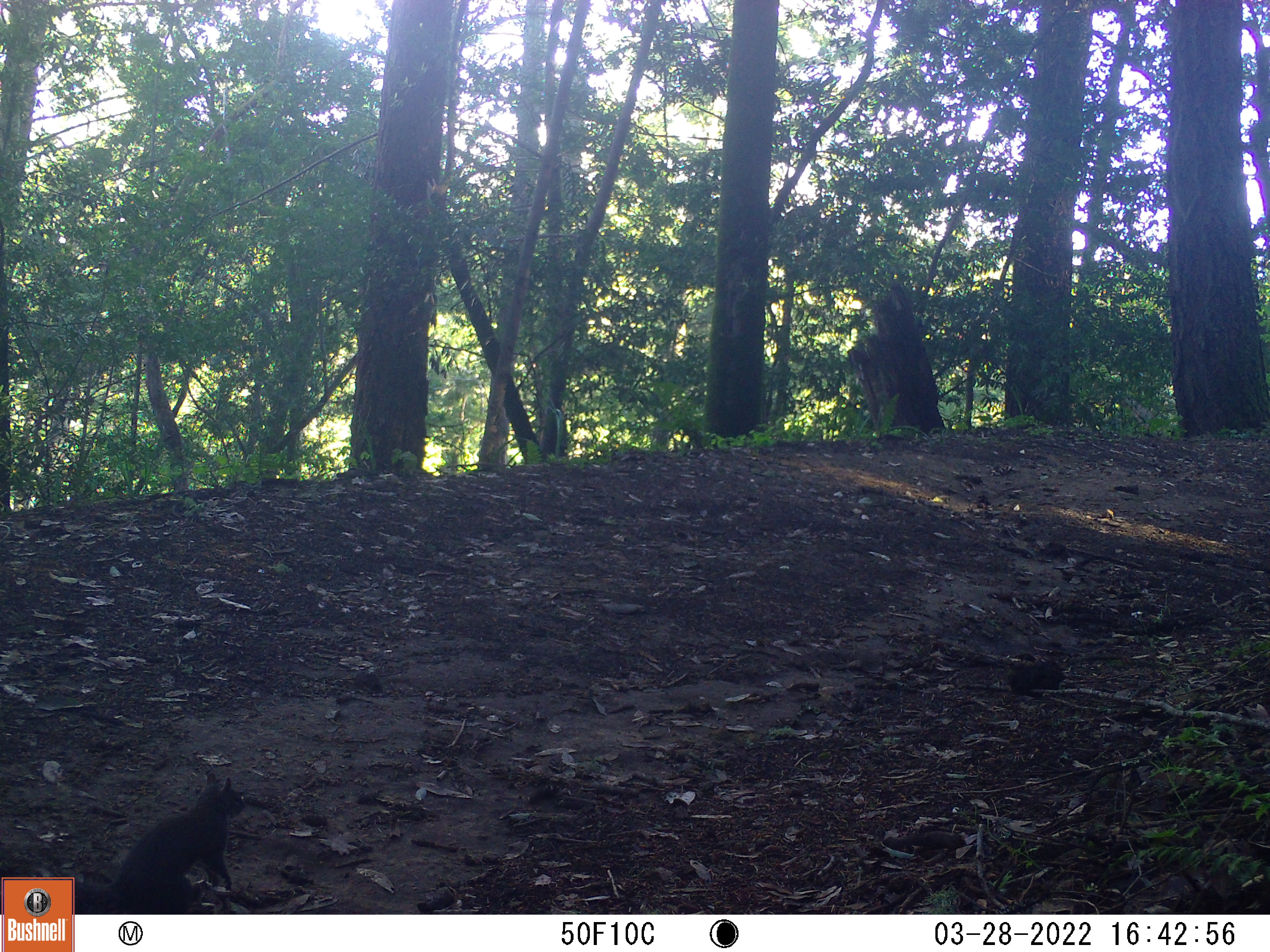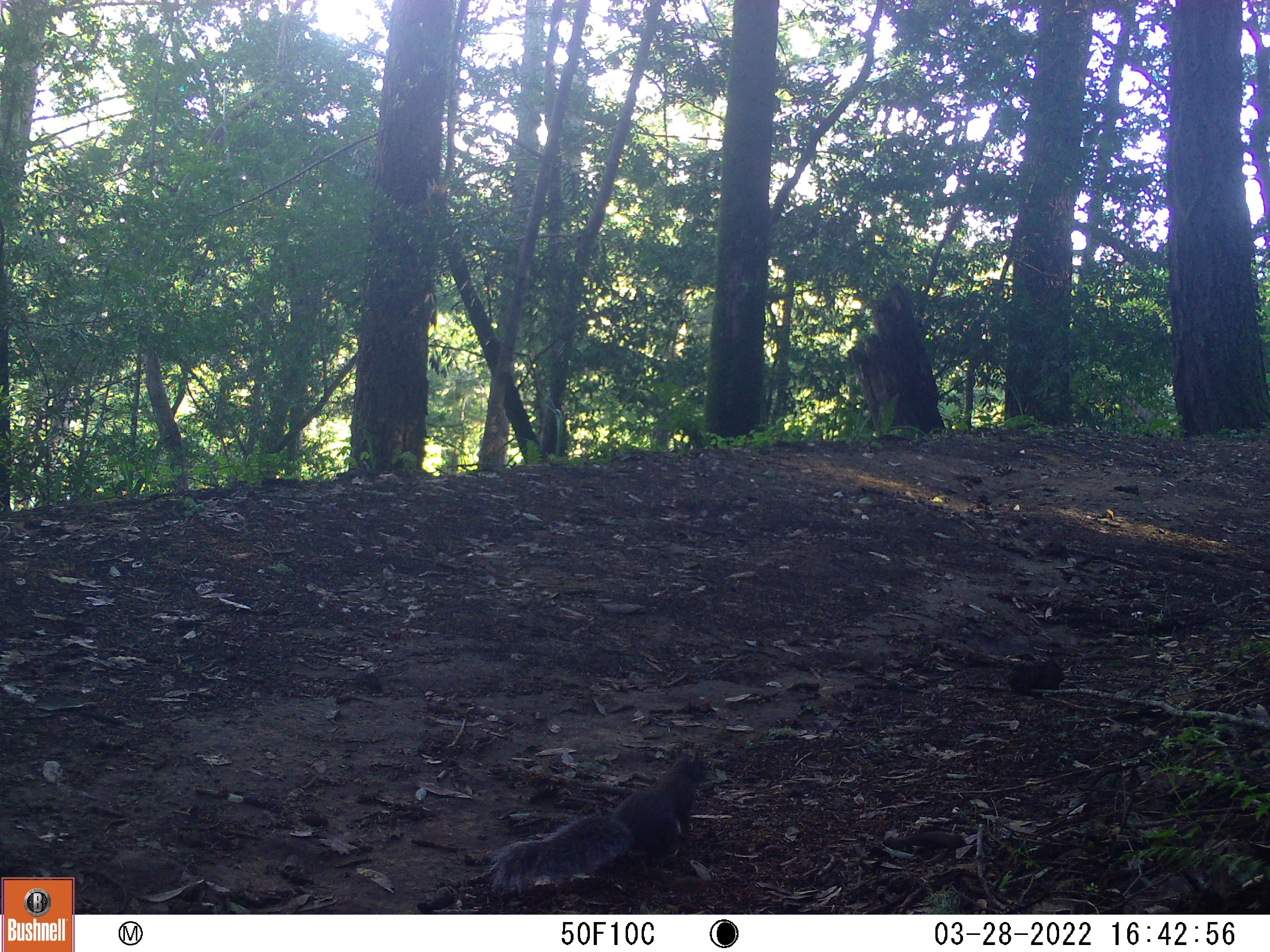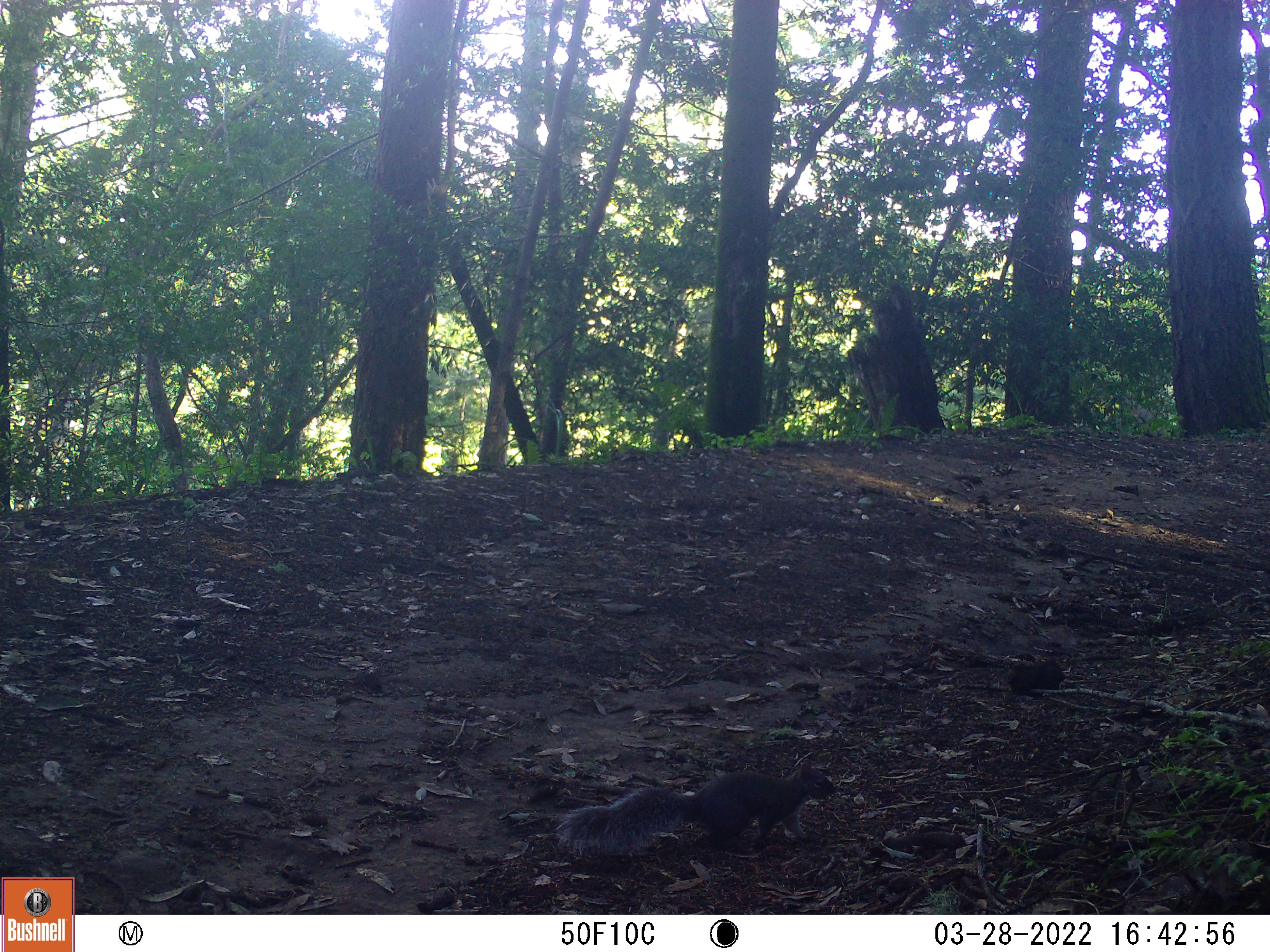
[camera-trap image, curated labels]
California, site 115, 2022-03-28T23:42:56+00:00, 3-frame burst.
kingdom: Animalia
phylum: Chordata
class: Mammalia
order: Rodentia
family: Sciuridae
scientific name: Sciuridae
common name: squirrel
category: unknown squirrel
Unknown squirrel (squirrel) (Sciuridae).